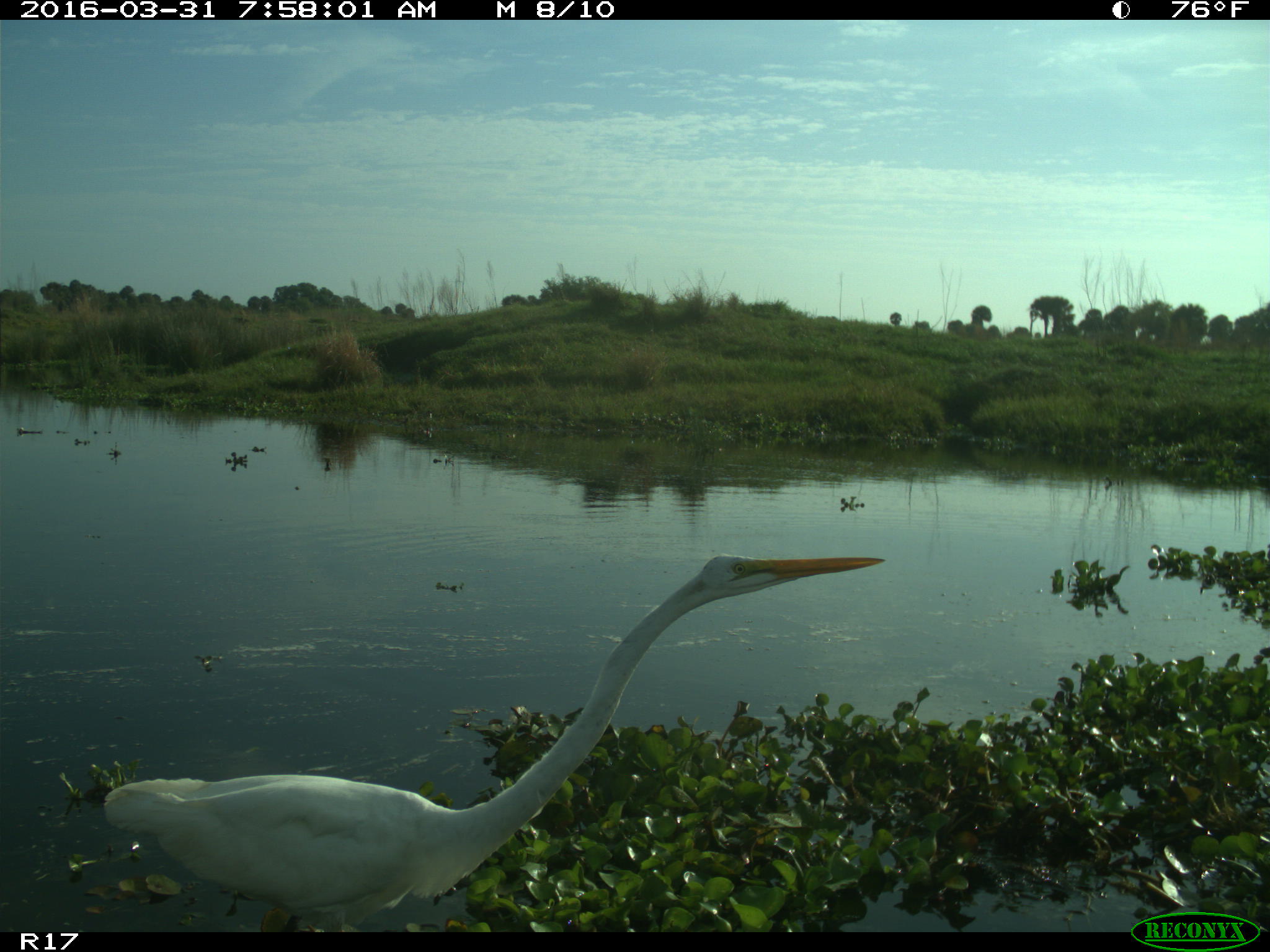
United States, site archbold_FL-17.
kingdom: Animalia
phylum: Chordata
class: Aves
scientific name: Aves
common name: birds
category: unidentified bird